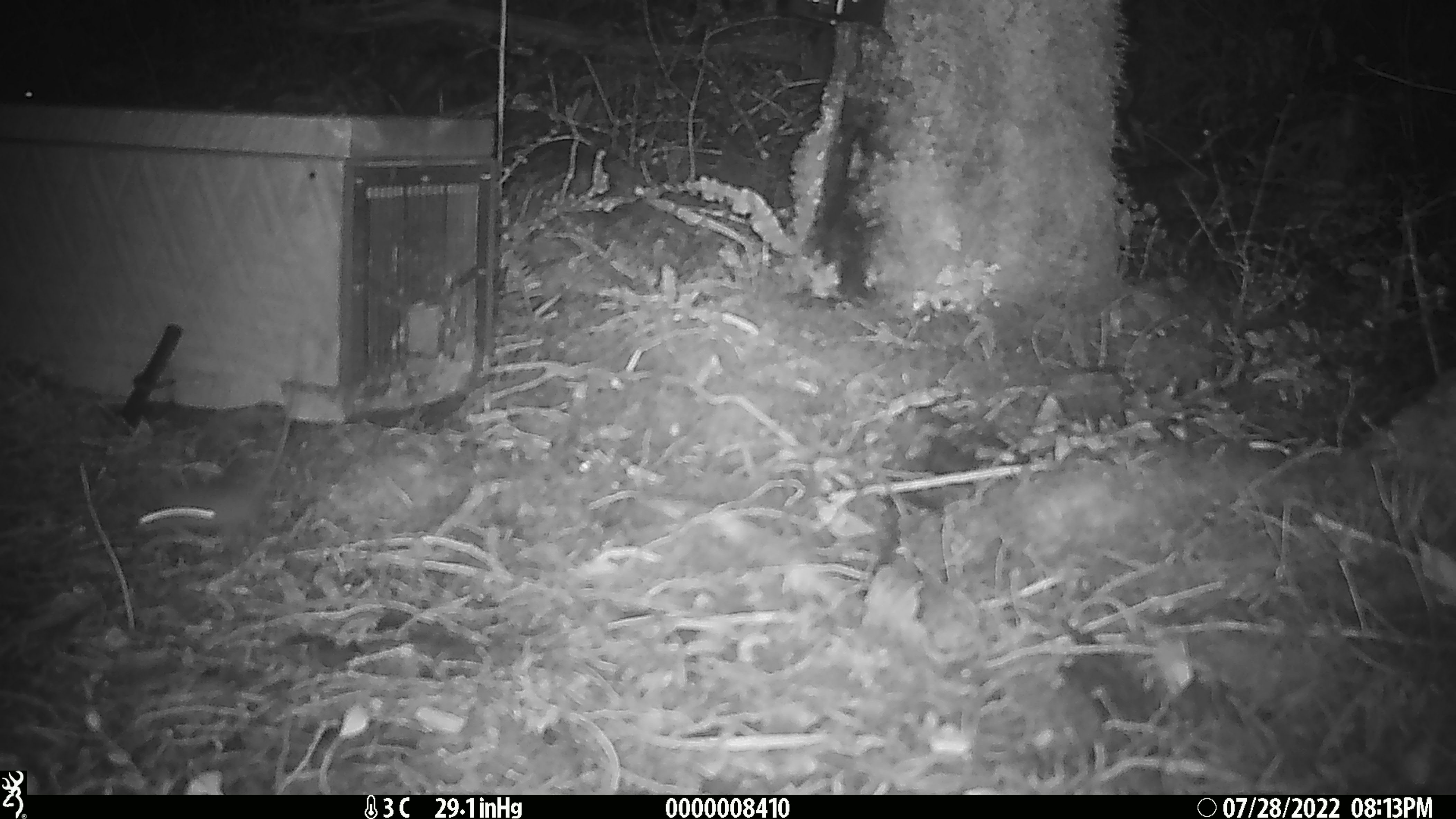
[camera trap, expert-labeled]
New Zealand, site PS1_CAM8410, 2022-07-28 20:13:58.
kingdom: Animalia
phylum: Chordata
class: Mammalia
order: Rodentia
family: Muridae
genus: Mus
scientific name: Mus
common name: mouse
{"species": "mouse (Mus)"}